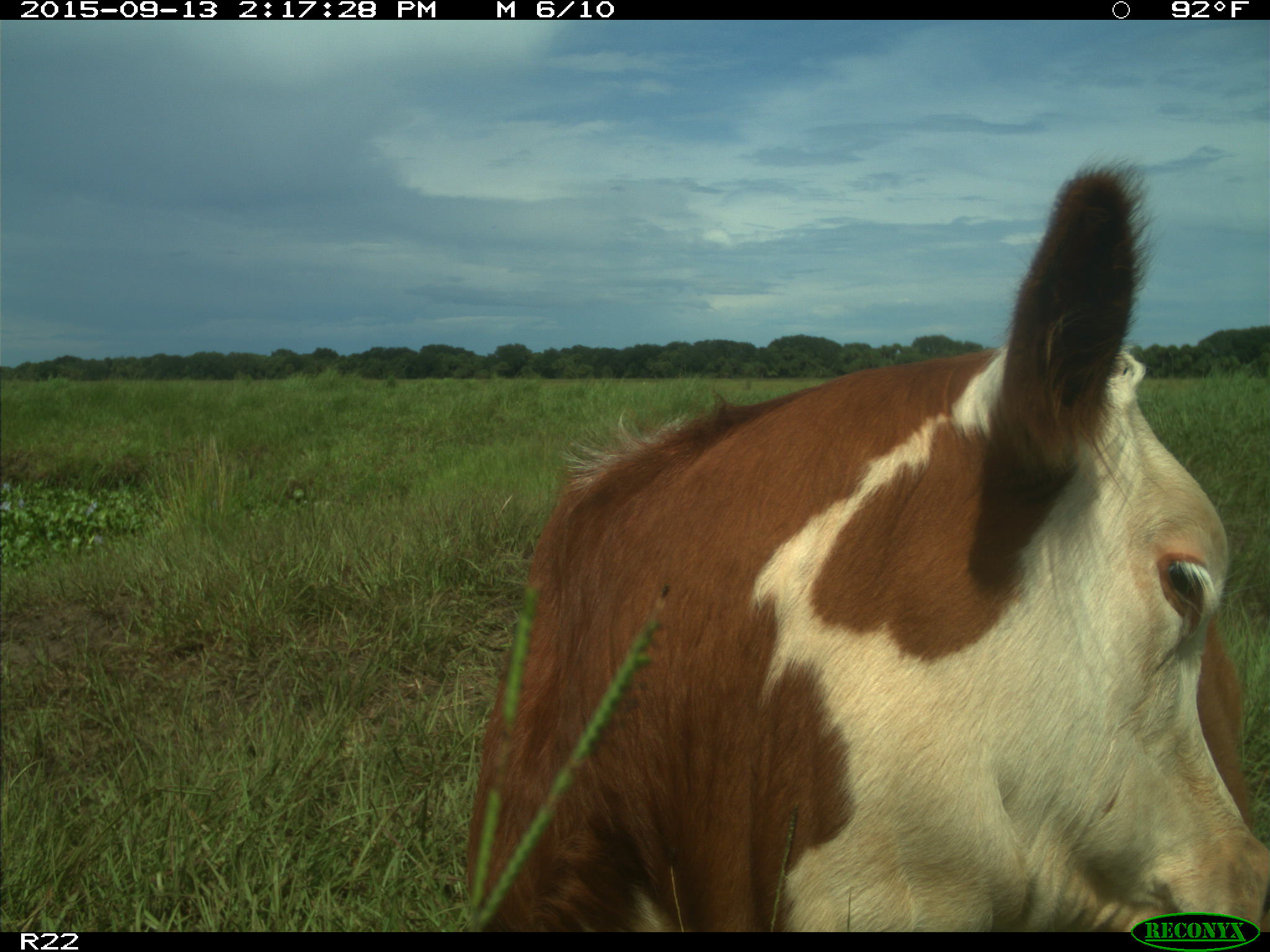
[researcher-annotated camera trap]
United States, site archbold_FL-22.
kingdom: Animalia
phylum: Chordata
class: Mammalia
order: Artiodactyla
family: Bovidae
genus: Bos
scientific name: Bos taurus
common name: domestic cow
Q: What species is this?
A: Bos taurus (domestic cow).